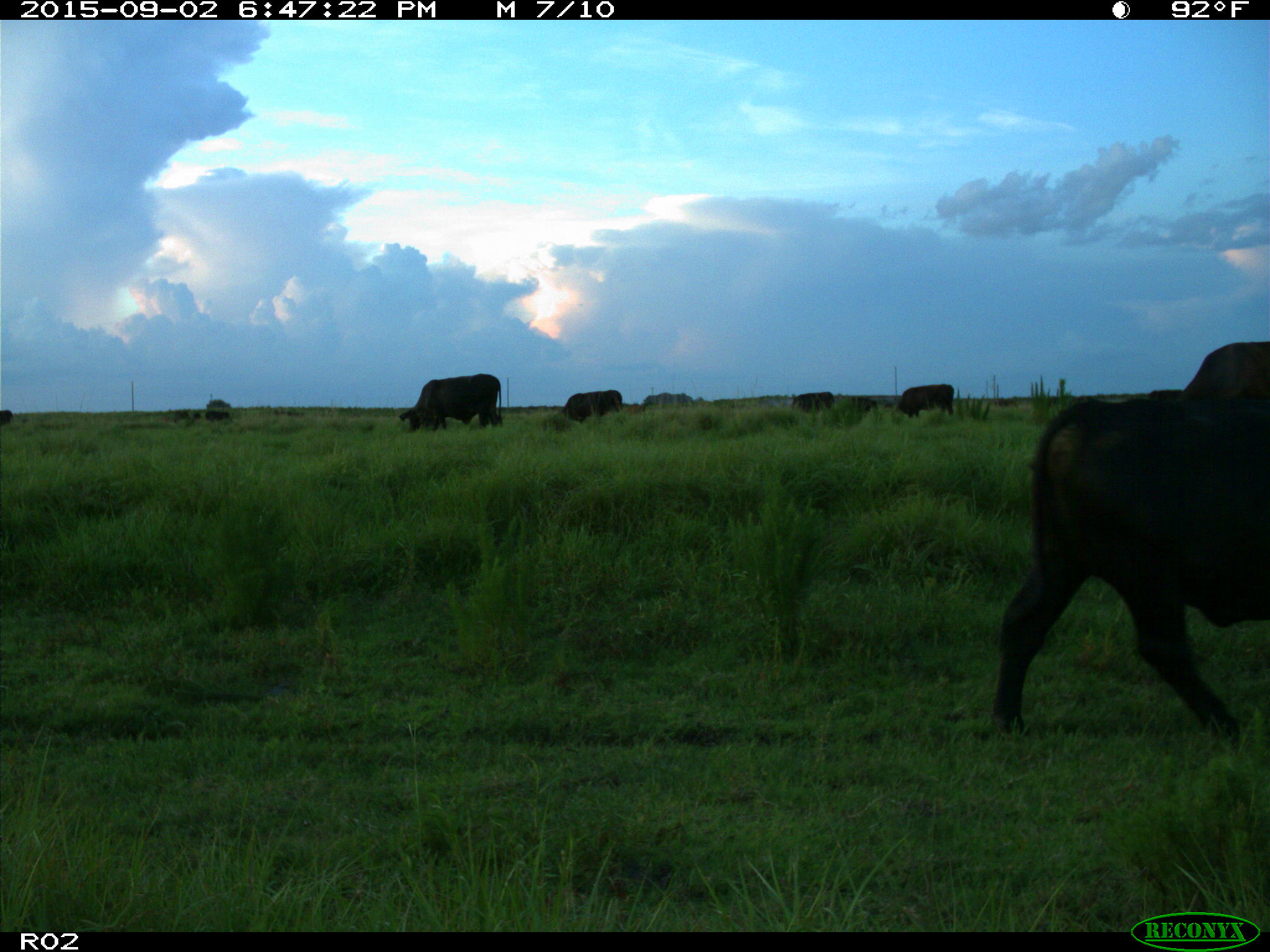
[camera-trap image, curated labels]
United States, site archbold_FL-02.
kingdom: Animalia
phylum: Chordata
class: Mammalia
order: Artiodactyla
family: Bovidae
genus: Bos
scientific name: Bos taurus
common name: domestic cow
Bos taurus (domestic cow).